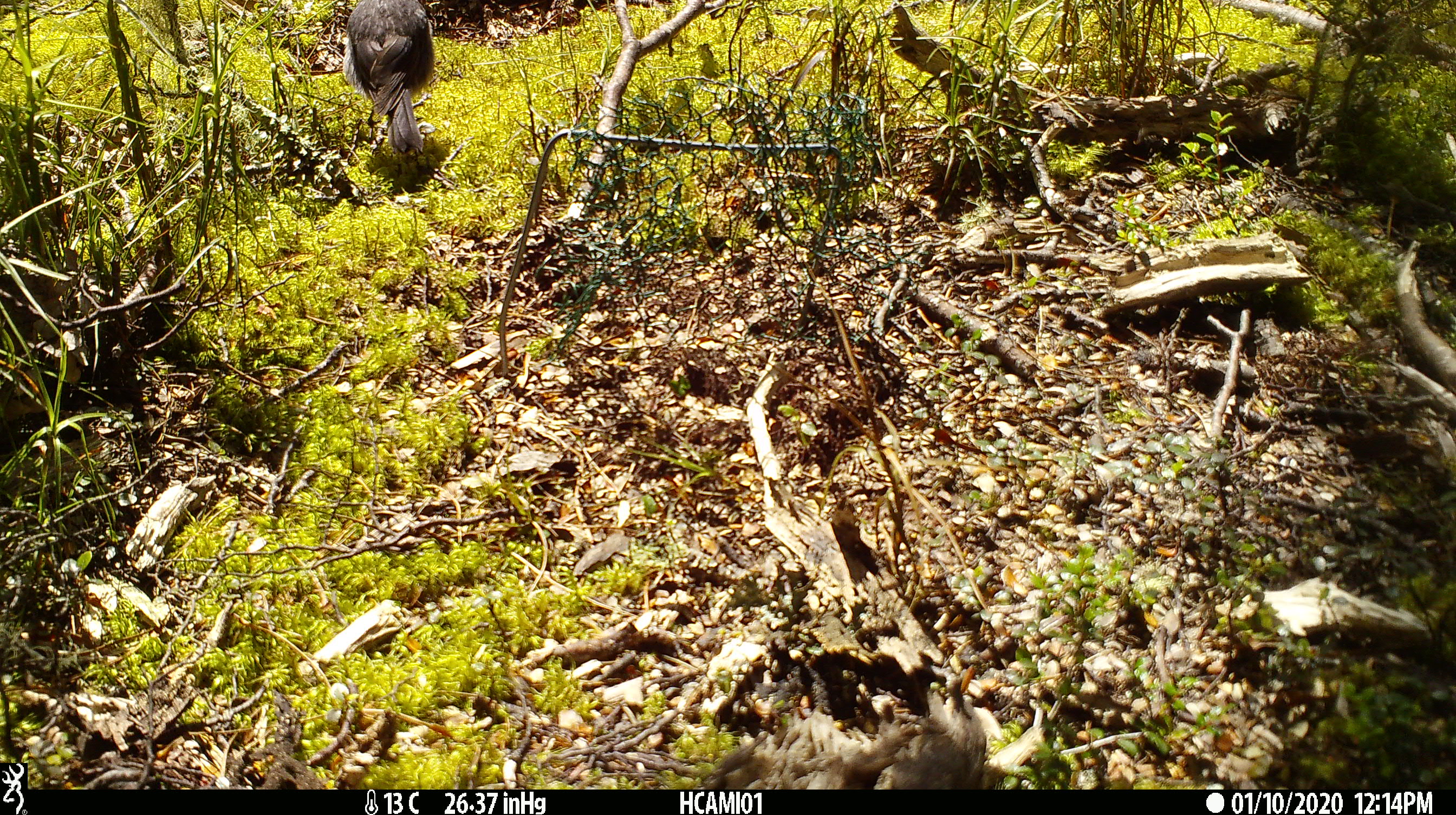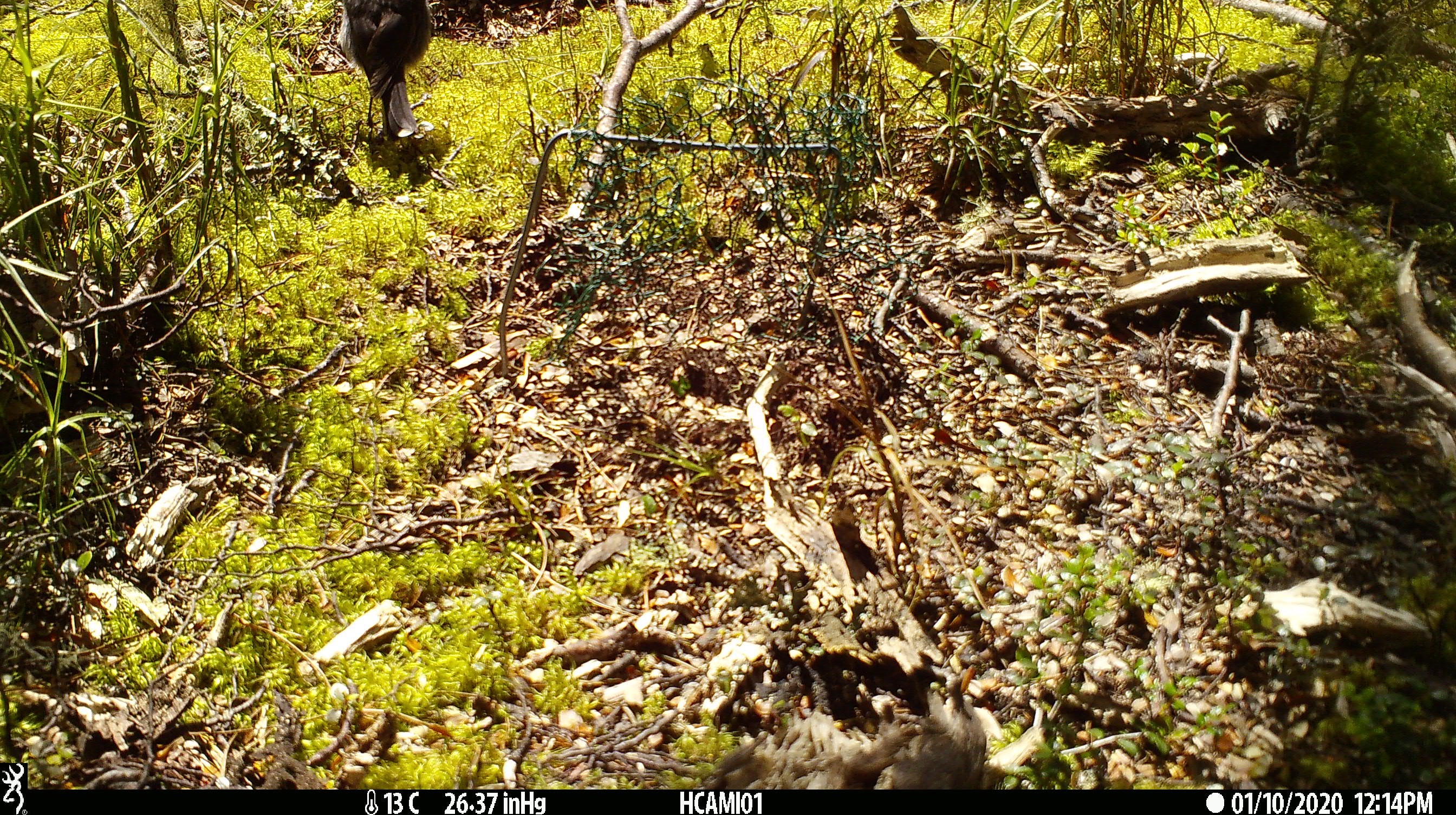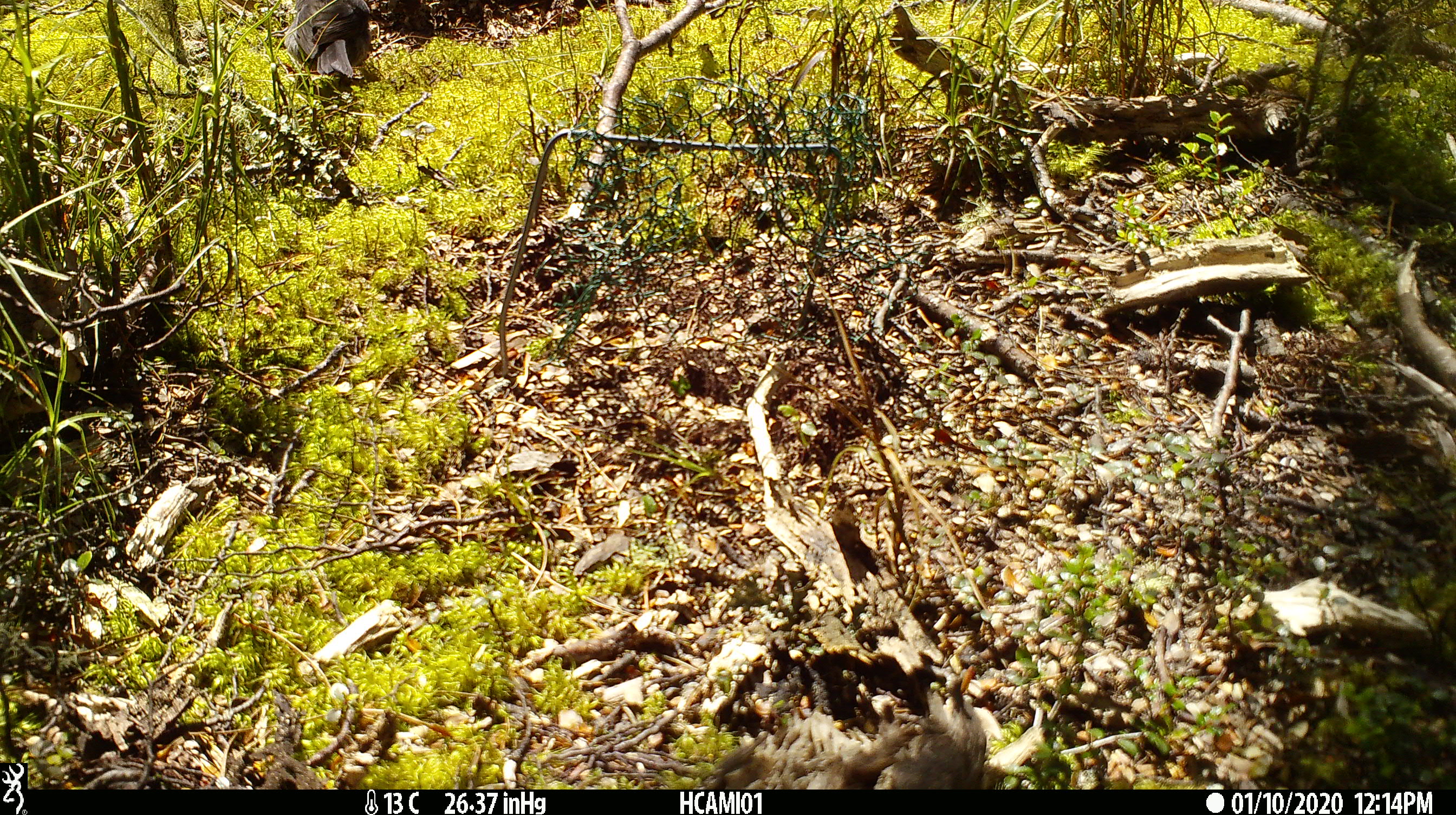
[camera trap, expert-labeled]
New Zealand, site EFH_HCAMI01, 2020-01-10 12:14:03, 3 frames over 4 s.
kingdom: Animalia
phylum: Chordata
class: Aves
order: Passeriformes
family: Petroicidae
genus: Petroica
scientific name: Petroica australis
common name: new zealand robin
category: robin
Robin (new zealand robin) (Petroica australis).